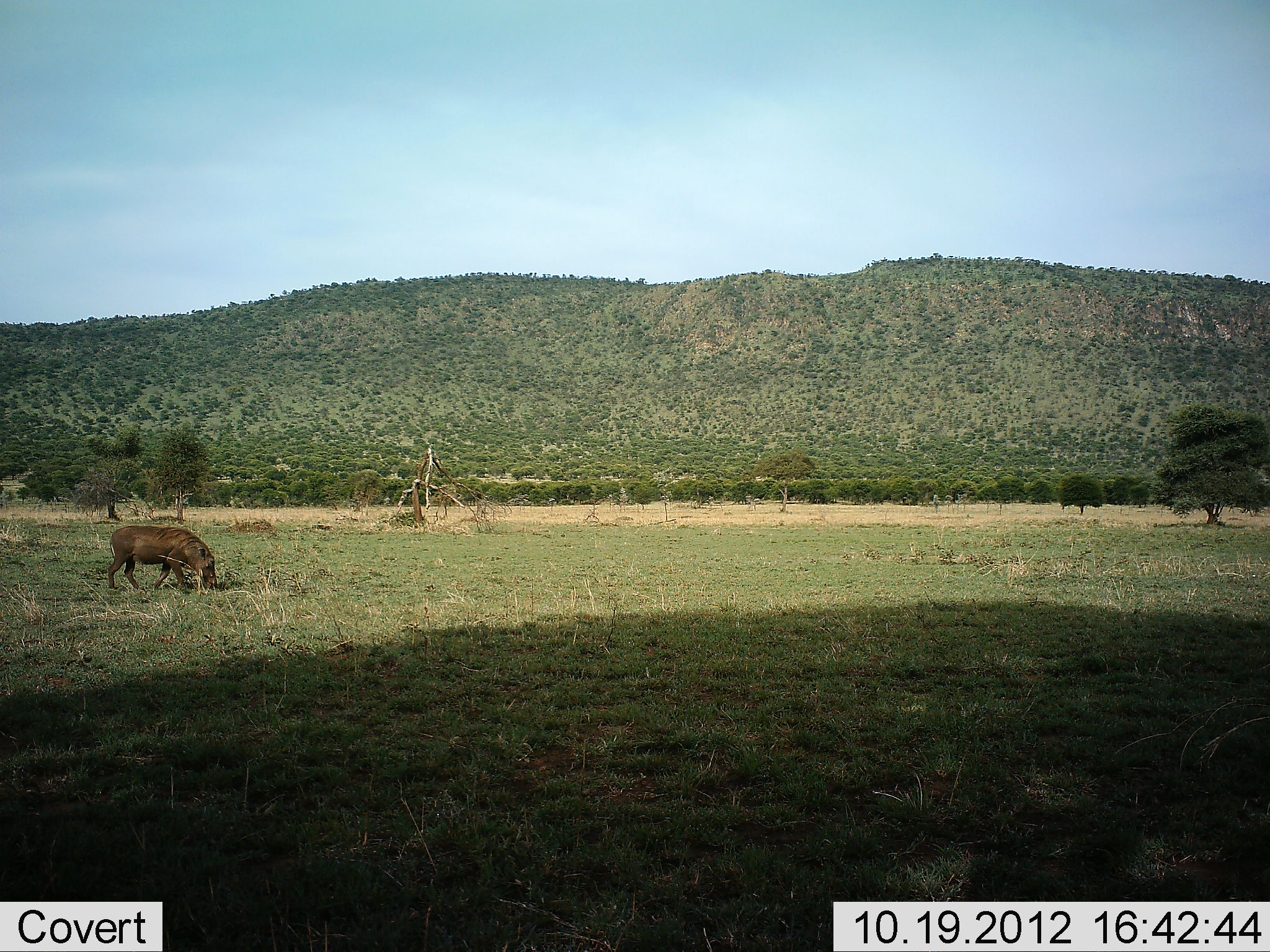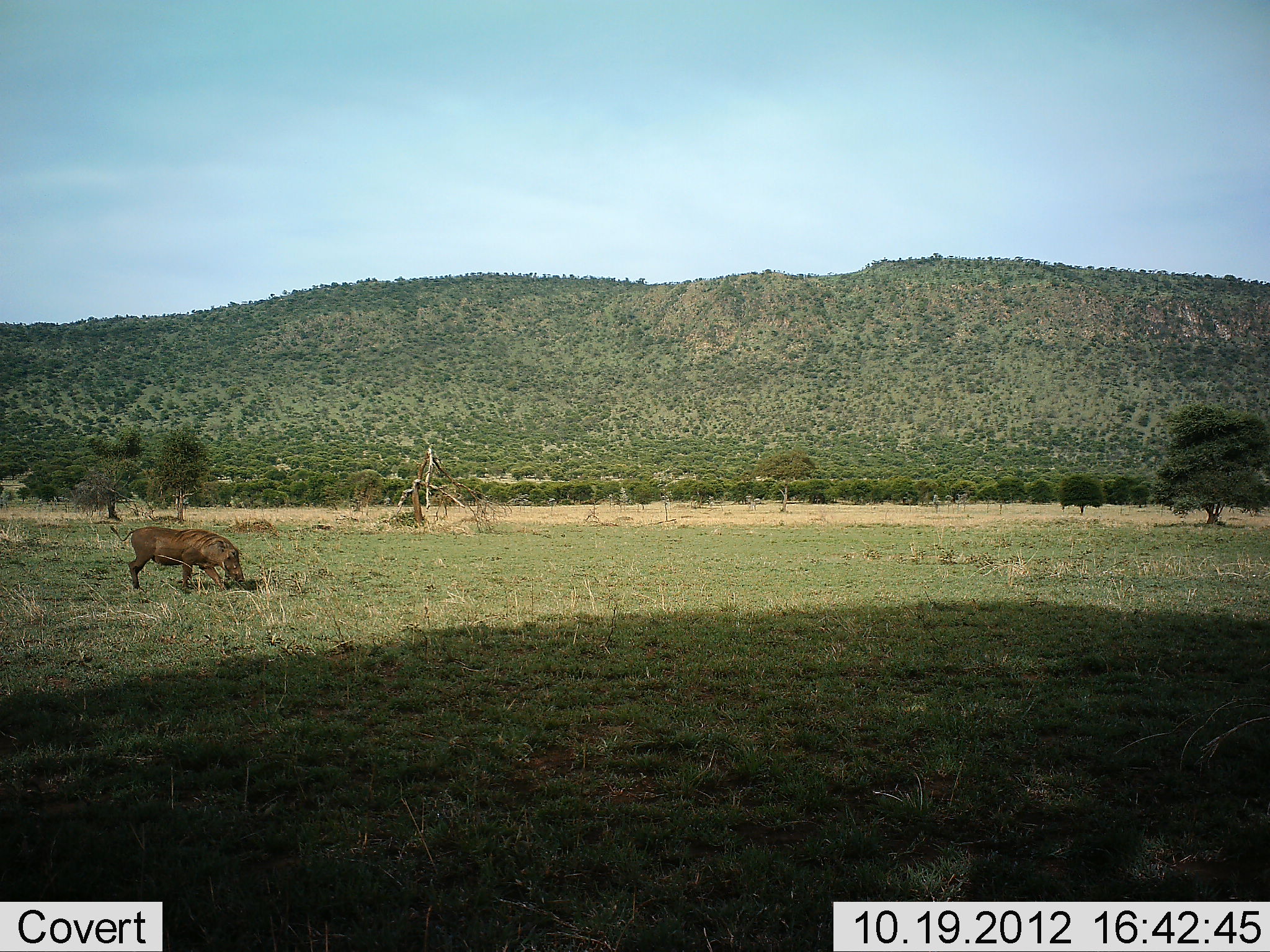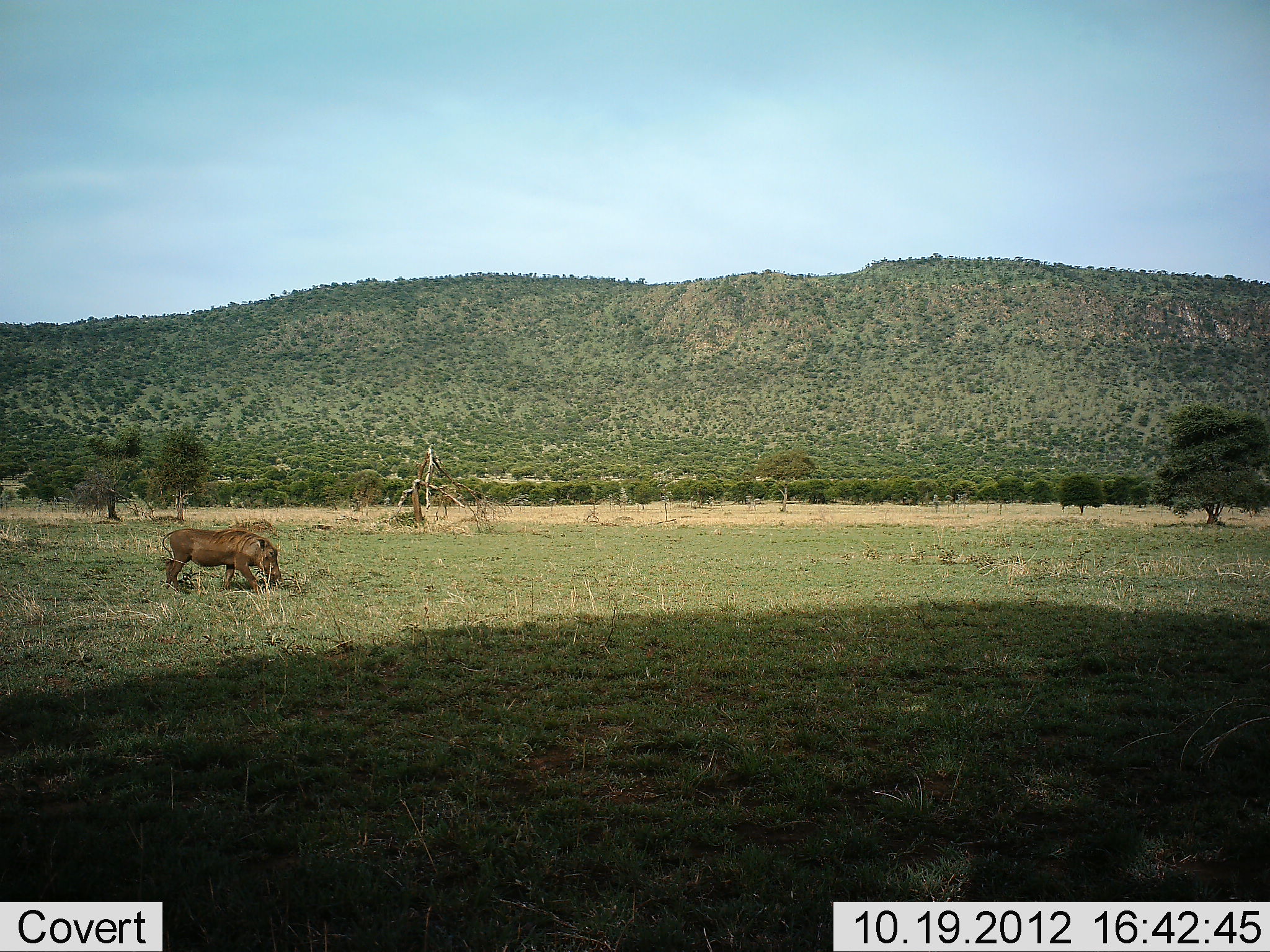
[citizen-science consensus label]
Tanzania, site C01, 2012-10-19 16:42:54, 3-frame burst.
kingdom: Animalia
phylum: Chordata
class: Mammalia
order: Artiodactyla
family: Suidae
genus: Phacochoerus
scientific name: Phacochoerus africanus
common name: warthog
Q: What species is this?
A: Warthog (Phacochoerus africanus).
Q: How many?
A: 1.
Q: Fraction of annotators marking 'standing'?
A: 0%.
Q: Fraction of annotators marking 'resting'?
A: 0%.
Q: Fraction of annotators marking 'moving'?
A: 90%.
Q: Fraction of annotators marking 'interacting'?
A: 0%.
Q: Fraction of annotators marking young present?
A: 0%.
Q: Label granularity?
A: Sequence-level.